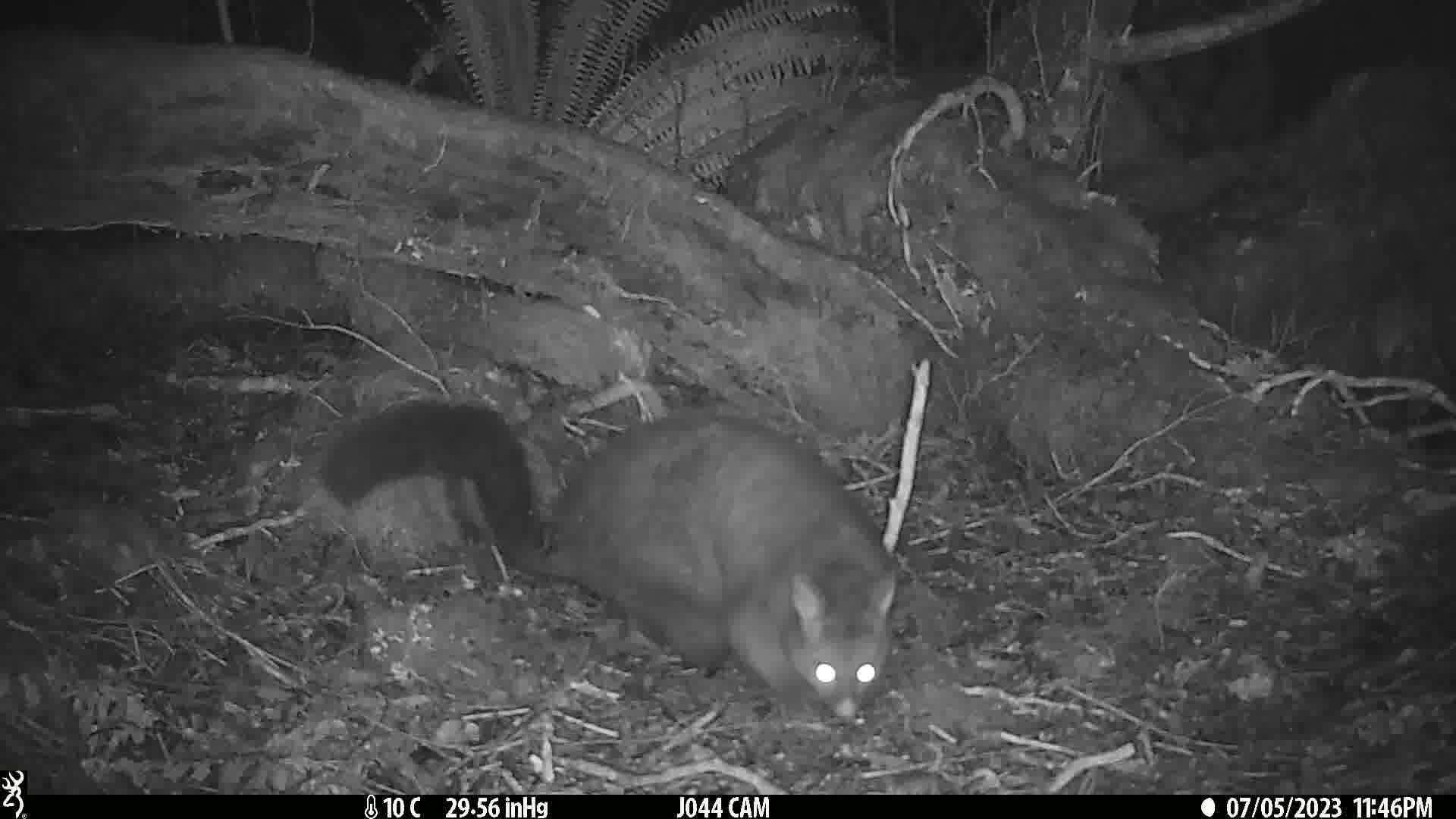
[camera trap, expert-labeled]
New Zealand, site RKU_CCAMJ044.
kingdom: Animalia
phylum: Chordata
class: Mammalia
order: Diprotodontia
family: Phalangeridae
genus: Trichosurus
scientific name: Trichosurus vulpecula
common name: common brushtail possum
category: possum